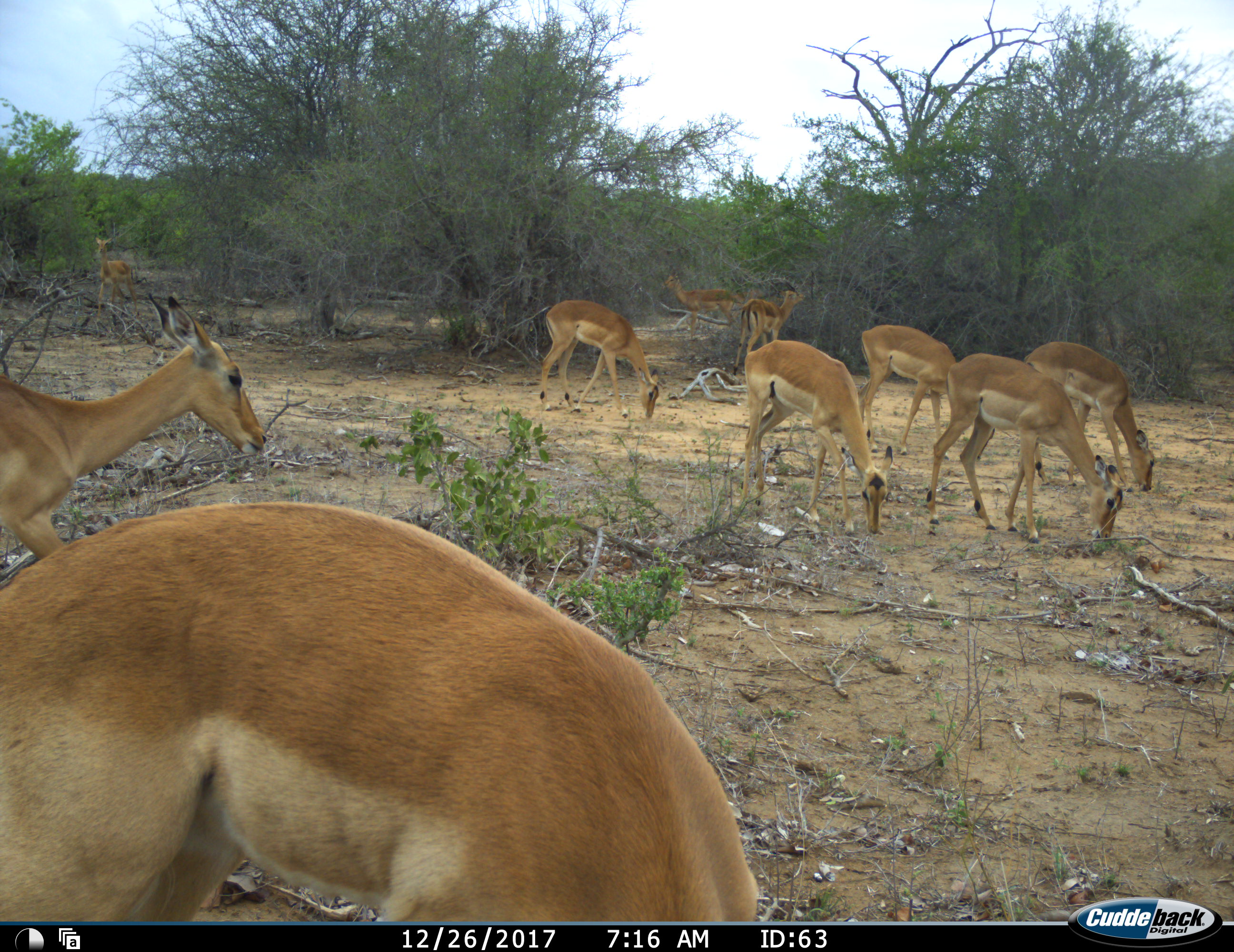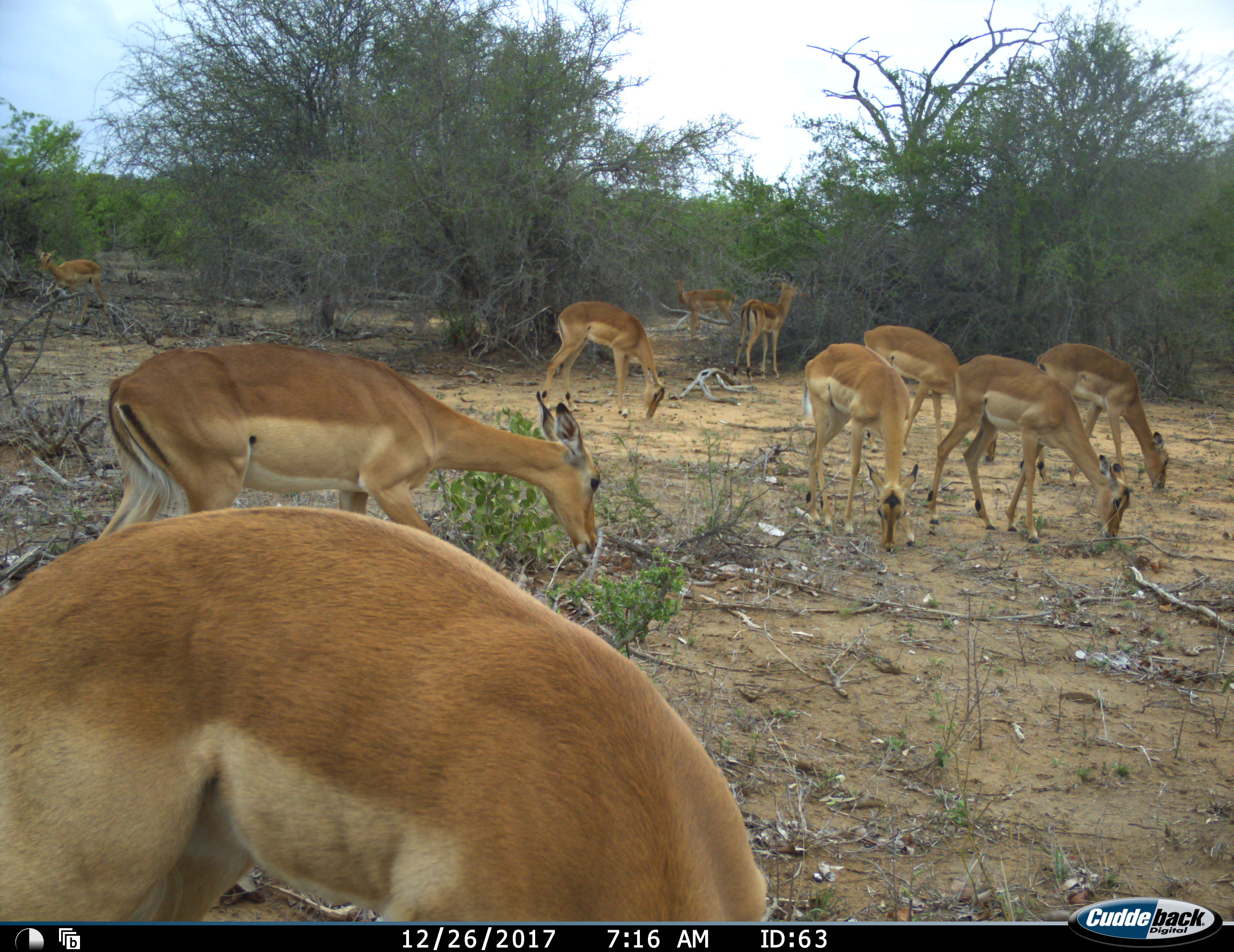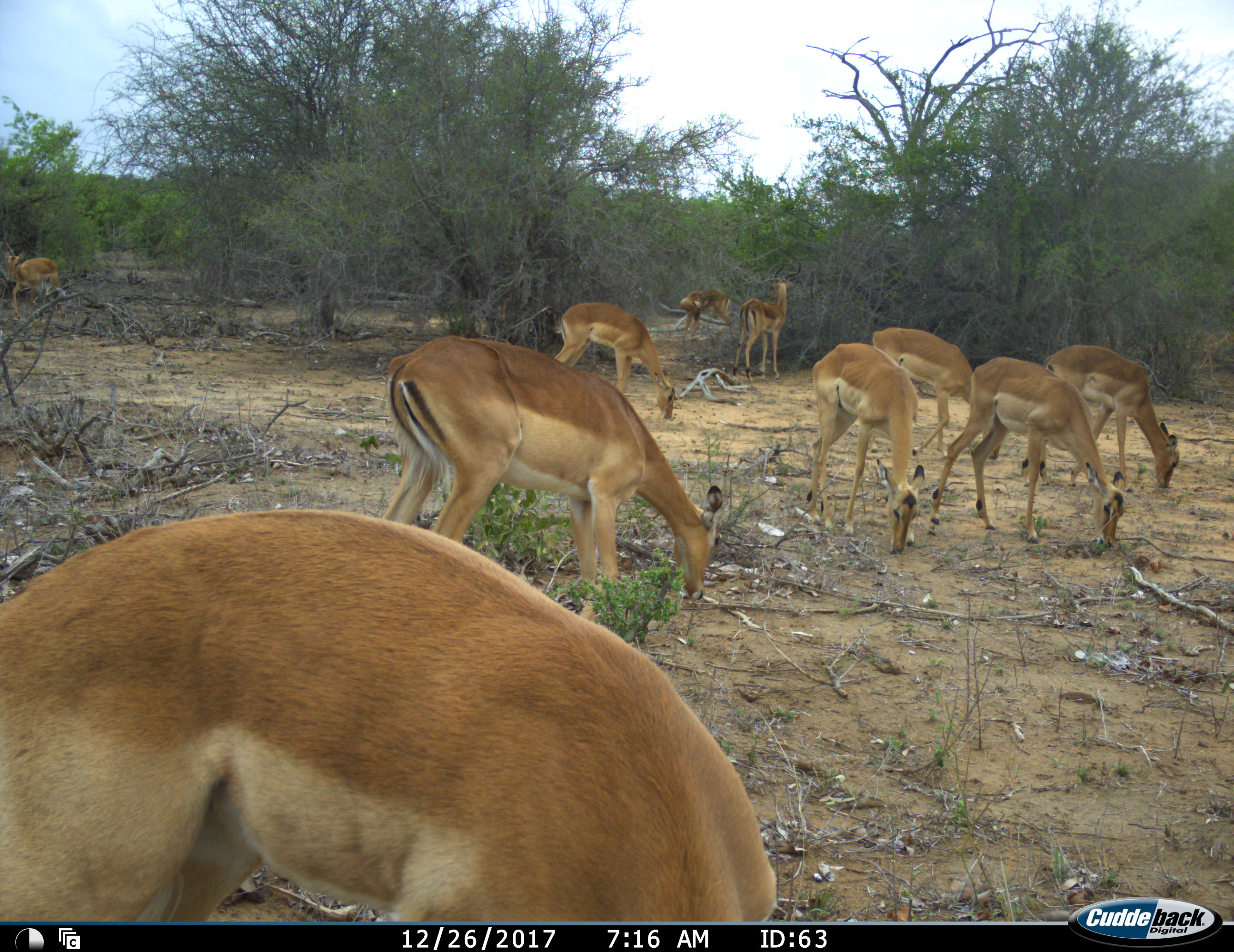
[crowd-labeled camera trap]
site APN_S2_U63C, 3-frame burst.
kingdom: Animalia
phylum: Chordata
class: Mammalia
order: Artiodactyla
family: Bovidae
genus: Aepyceros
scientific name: Aepyceros melampus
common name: impala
Impala (Aepyceros melampus), count 11-50. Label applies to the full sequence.